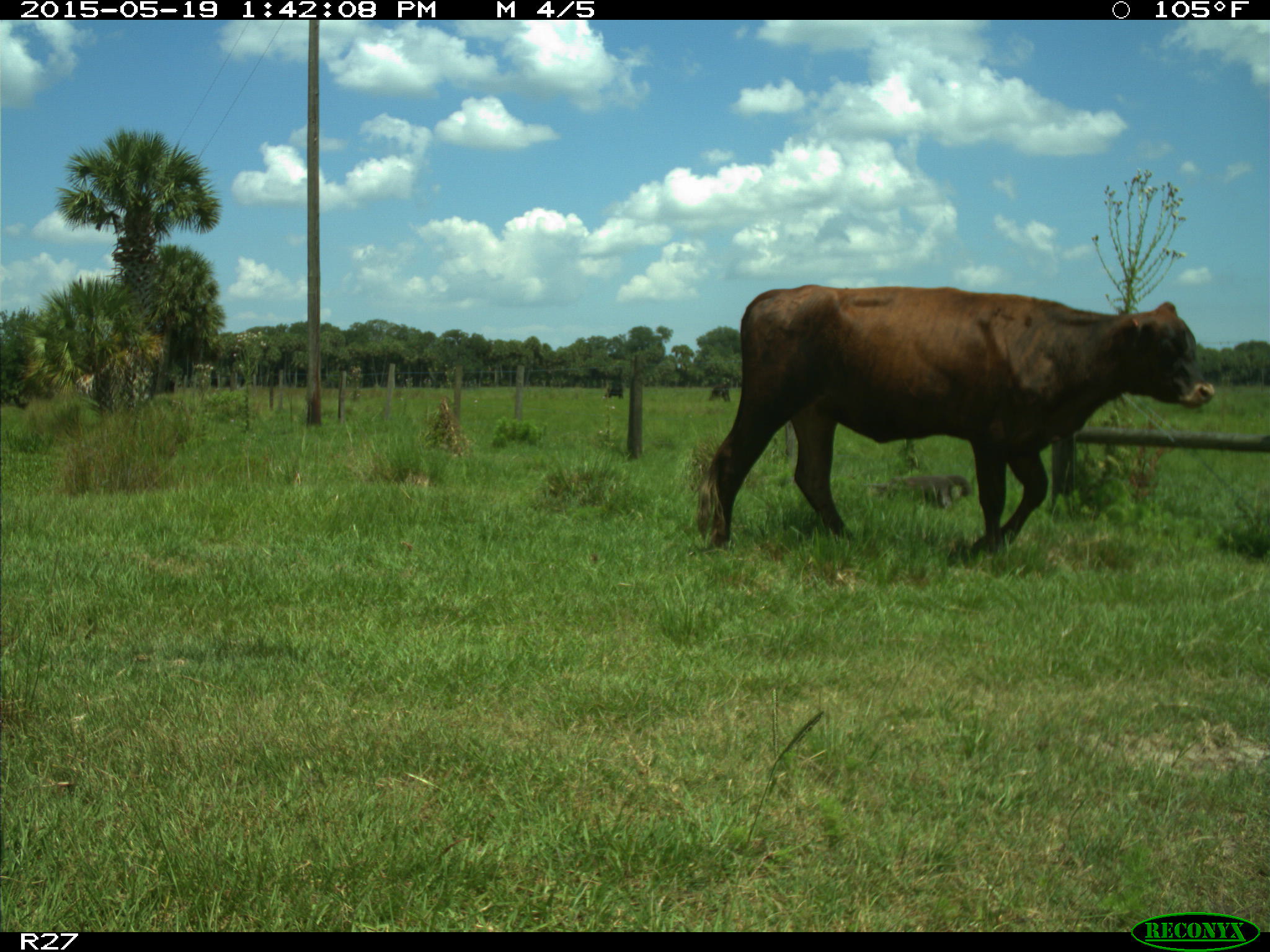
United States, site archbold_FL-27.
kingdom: Animalia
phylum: Chordata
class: Mammalia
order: Artiodactyla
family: Bovidae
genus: Bos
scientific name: Bos taurus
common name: domestic cow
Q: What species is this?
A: Bos taurus (domestic cow).